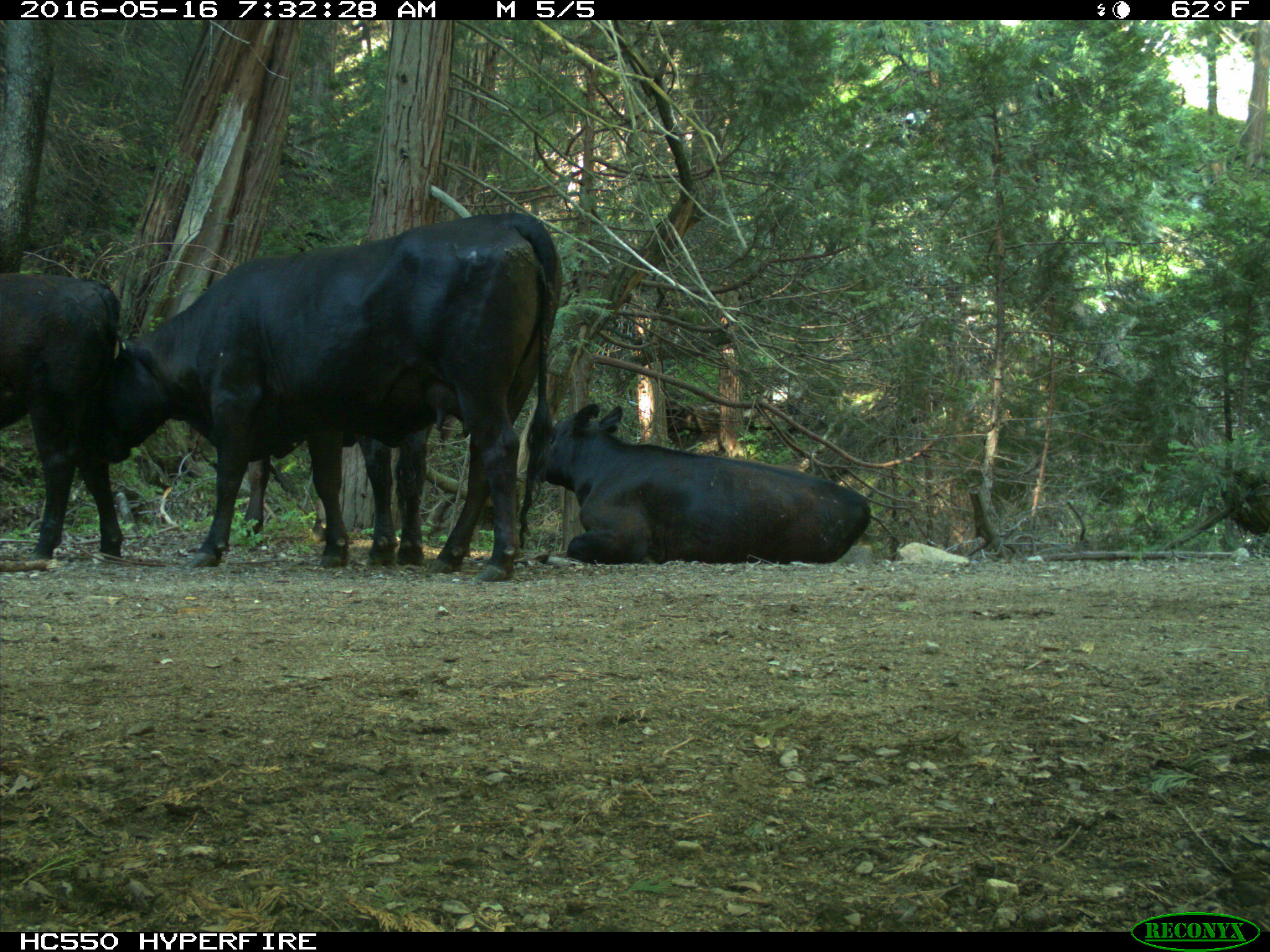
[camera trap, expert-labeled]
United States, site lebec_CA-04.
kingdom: Animalia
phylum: Chordata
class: Mammalia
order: Artiodactyla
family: Bovidae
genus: Bos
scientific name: Bos taurus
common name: domestic cow